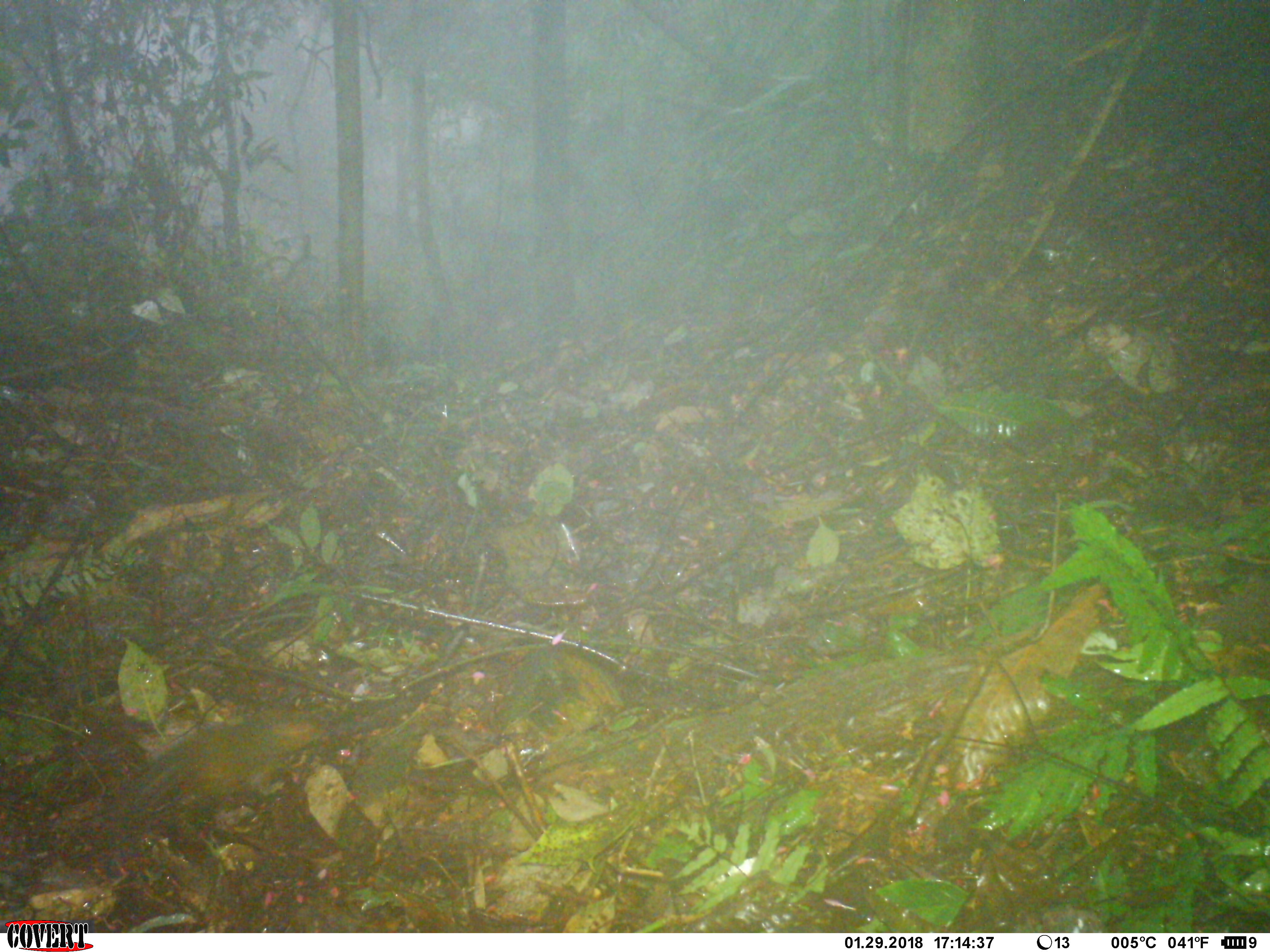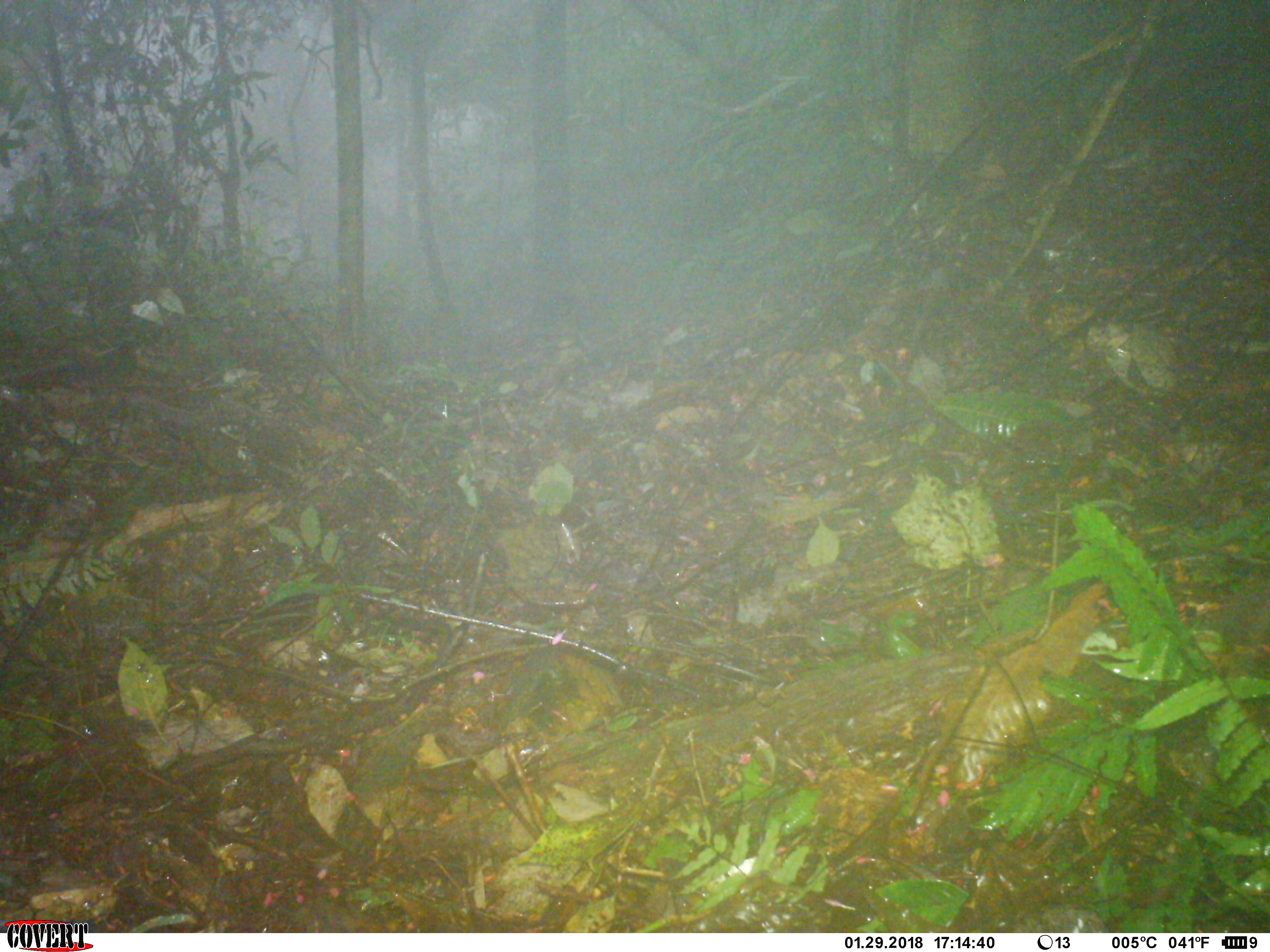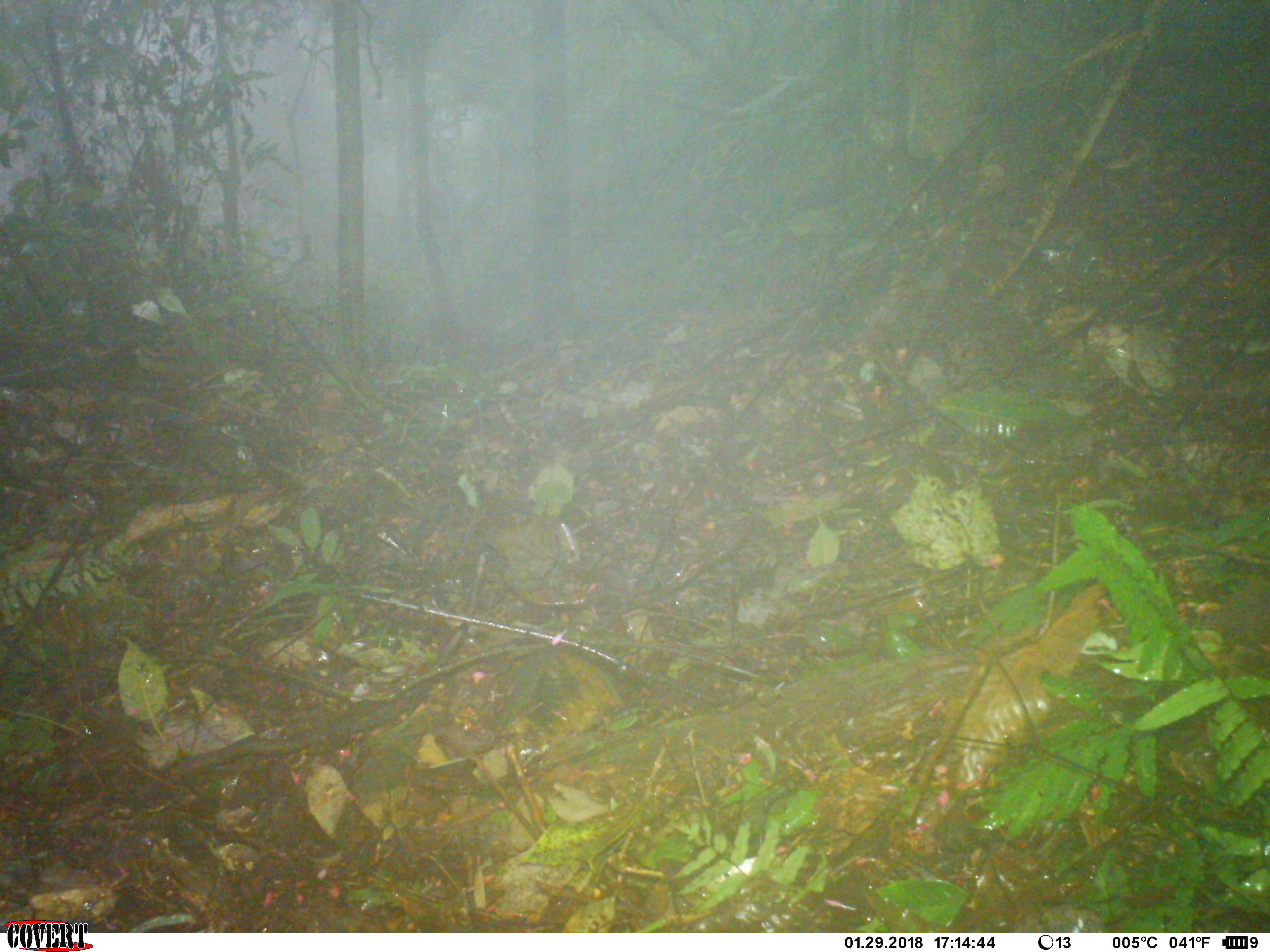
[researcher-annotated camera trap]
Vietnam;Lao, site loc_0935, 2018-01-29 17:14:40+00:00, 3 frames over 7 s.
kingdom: Animalia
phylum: Chordata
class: Mammalia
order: Rodentia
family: Sciuridae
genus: Dremomys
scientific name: Dremomys rufigenis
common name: red-cheeked squirrel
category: red cheeked squirrel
Red cheeked squirrel (red-cheeked squirrel) (Dremomys rufigenis). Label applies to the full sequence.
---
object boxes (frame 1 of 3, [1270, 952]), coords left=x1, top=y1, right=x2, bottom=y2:
red cheeked squirrel: left=104, top=710, right=334, bottom=819